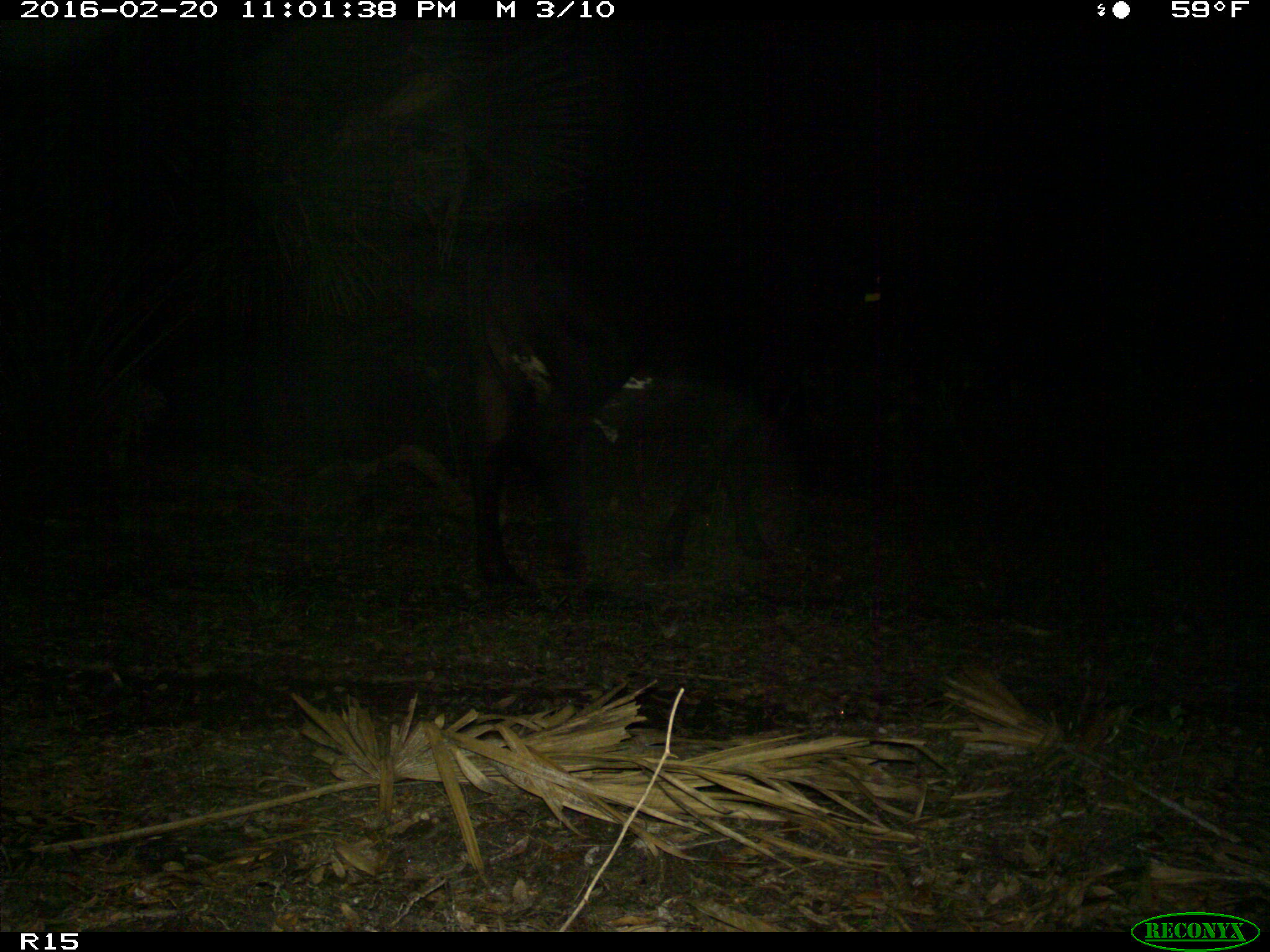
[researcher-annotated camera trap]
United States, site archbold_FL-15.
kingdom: Animalia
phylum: Chordata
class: Mammalia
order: Artiodactyla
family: Bovidae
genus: Bos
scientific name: Bos taurus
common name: domestic cow